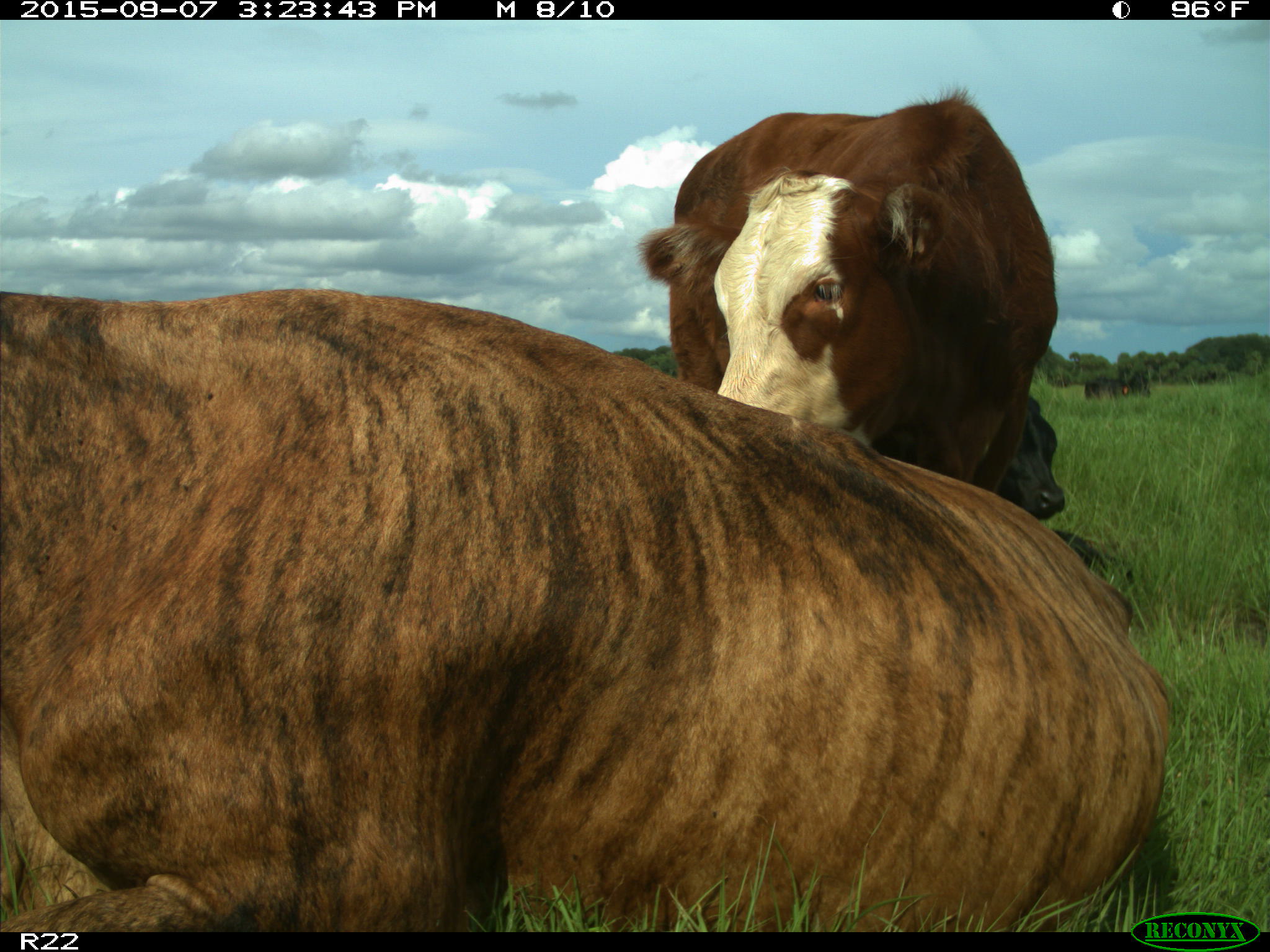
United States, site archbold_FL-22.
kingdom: Animalia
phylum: Chordata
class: Mammalia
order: Artiodactyla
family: Bovidae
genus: Bos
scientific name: Bos taurus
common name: domestic cow